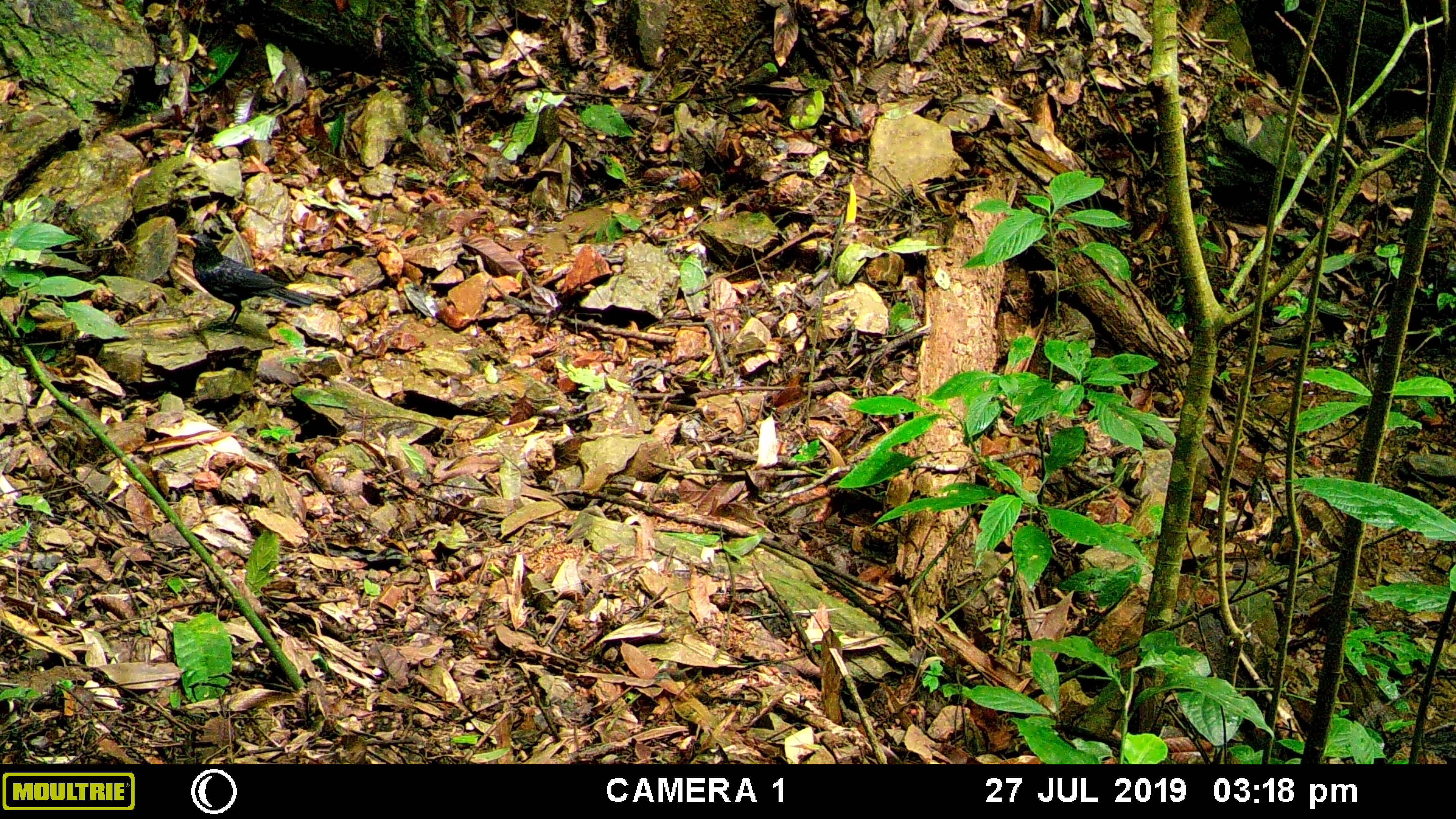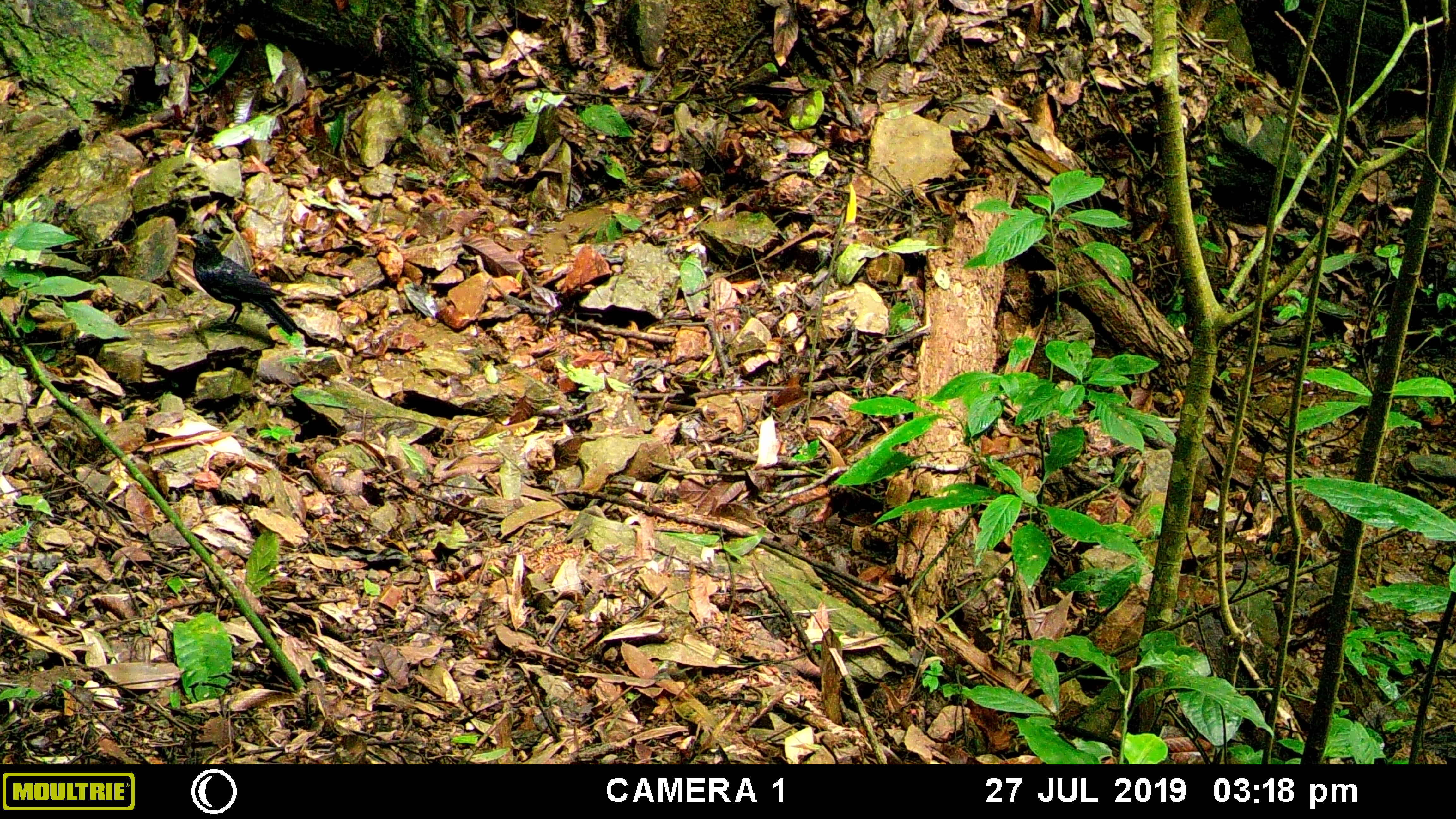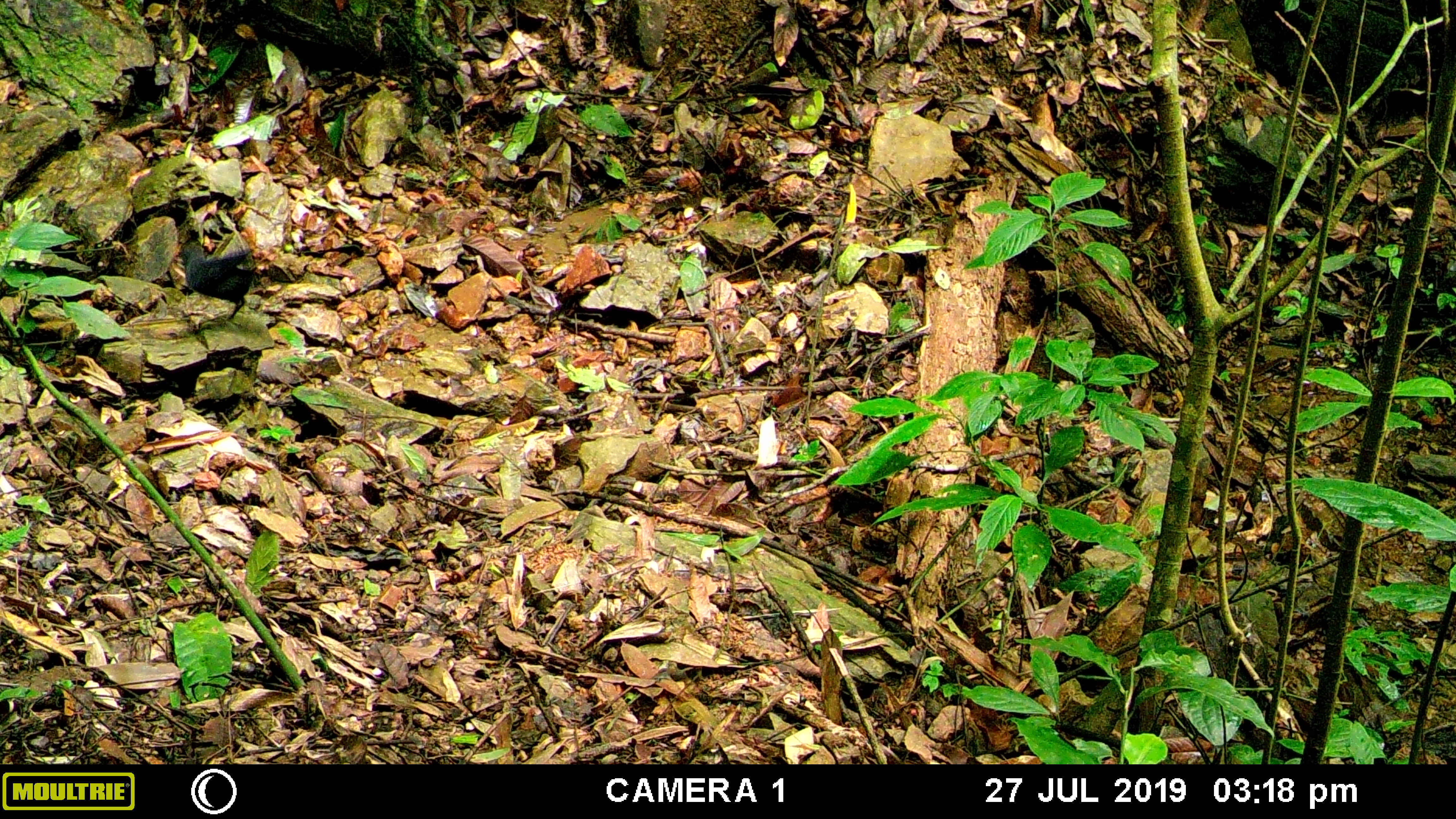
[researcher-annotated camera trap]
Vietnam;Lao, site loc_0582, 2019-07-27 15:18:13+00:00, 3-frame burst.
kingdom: Animalia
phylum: Chordata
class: Aves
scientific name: Aves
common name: bird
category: unidentified bird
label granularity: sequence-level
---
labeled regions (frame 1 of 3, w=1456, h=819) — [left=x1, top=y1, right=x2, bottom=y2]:
unidentified bird: [left=175, top=233, right=314, bottom=337]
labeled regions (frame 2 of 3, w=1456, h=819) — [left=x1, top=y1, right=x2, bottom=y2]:
unidentified bird: [left=175, top=233, right=298, bottom=338]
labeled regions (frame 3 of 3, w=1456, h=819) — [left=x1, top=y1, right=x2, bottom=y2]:
unidentified bird: [left=173, top=236, right=257, bottom=320]